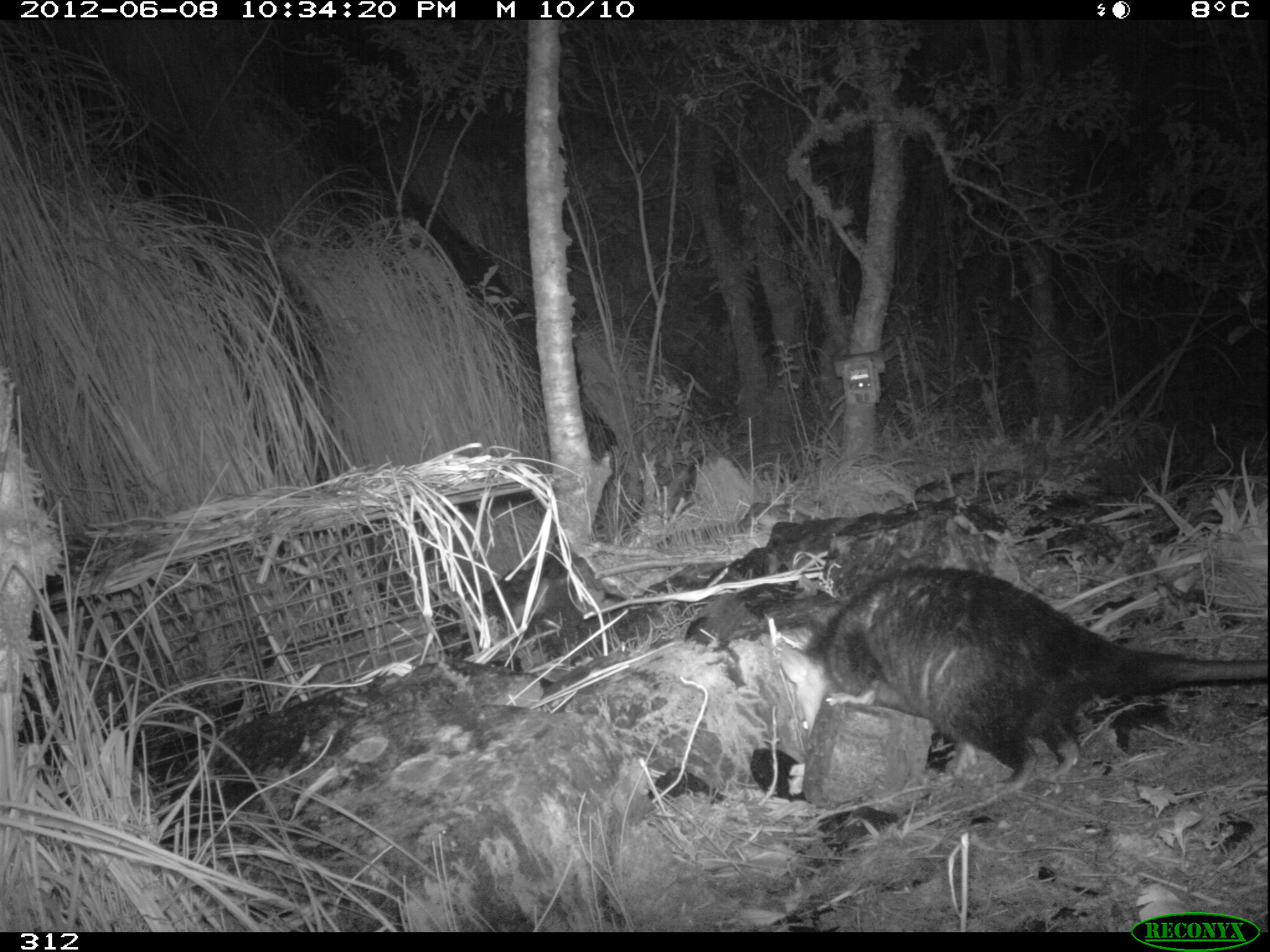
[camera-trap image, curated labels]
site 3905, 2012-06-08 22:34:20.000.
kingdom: Animalia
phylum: Chordata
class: Mammalia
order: Didelphimorphia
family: Didelphidae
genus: Didelphis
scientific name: Didelphis pernigra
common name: andean white-eared opossum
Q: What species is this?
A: Didelphis pernigra (andean white-eared opossum).